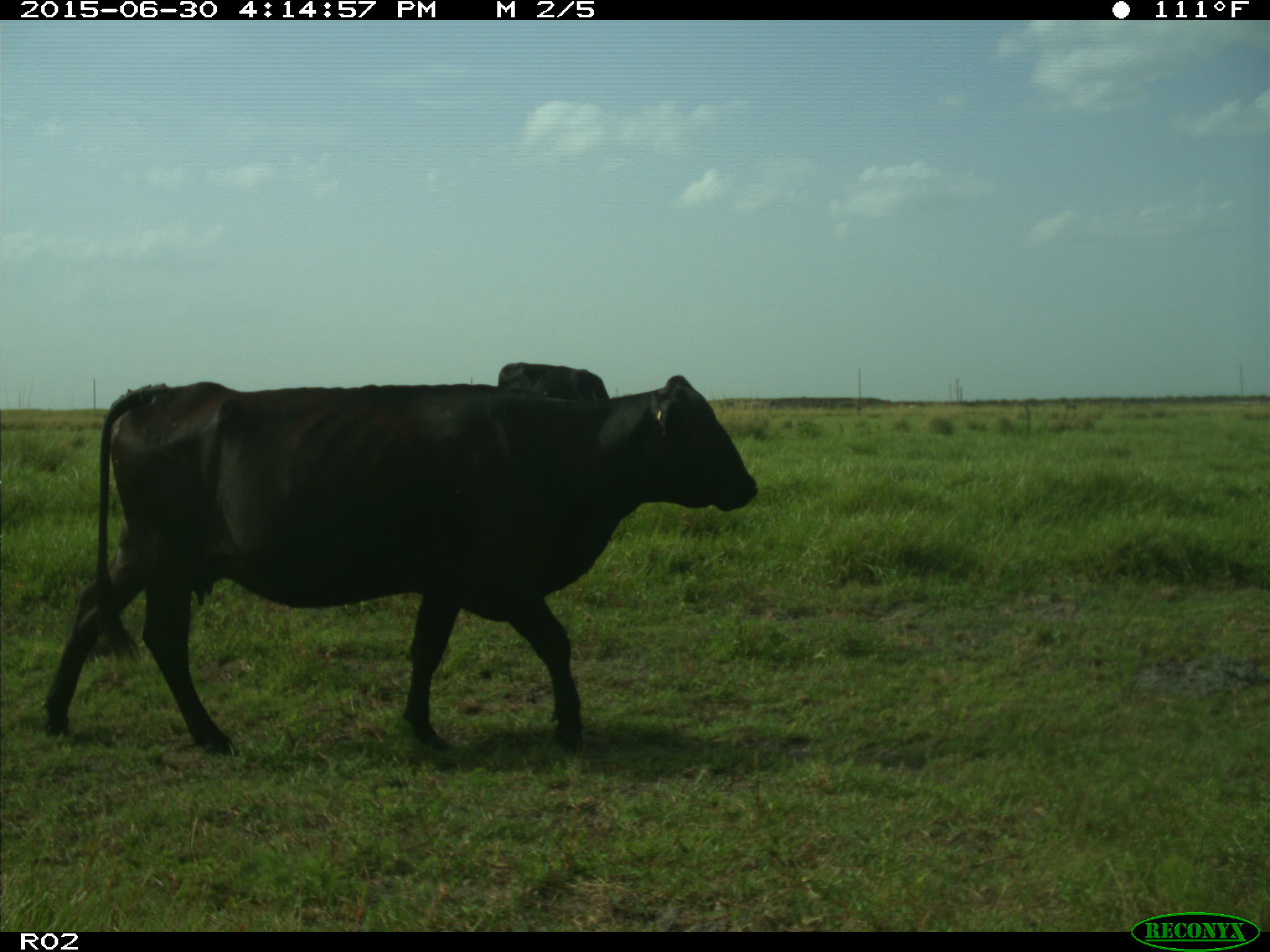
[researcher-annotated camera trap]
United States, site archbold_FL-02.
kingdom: Animalia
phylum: Chordata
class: Mammalia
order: Artiodactyla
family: Bovidae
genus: Bos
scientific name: Bos taurus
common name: domestic cow